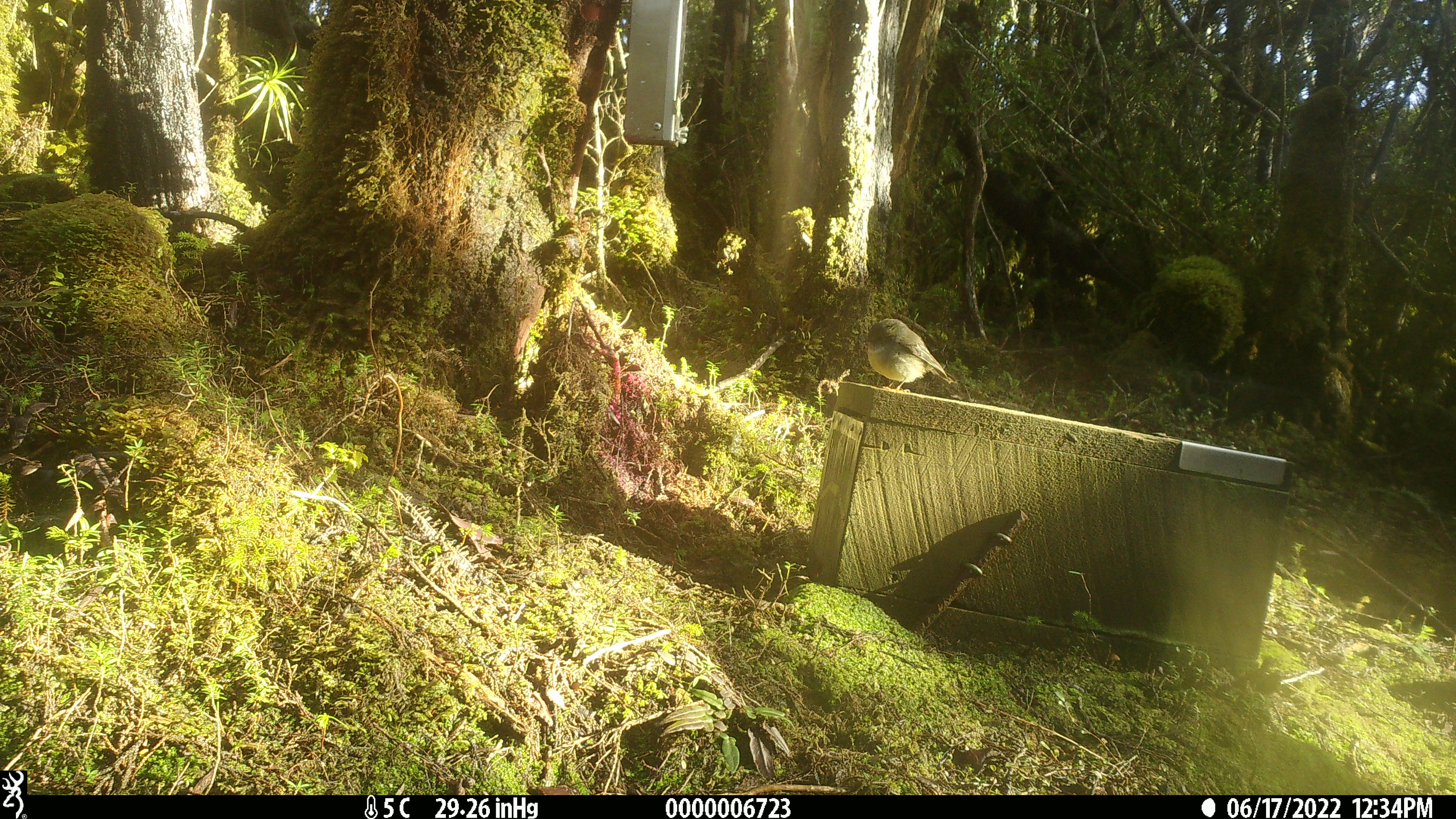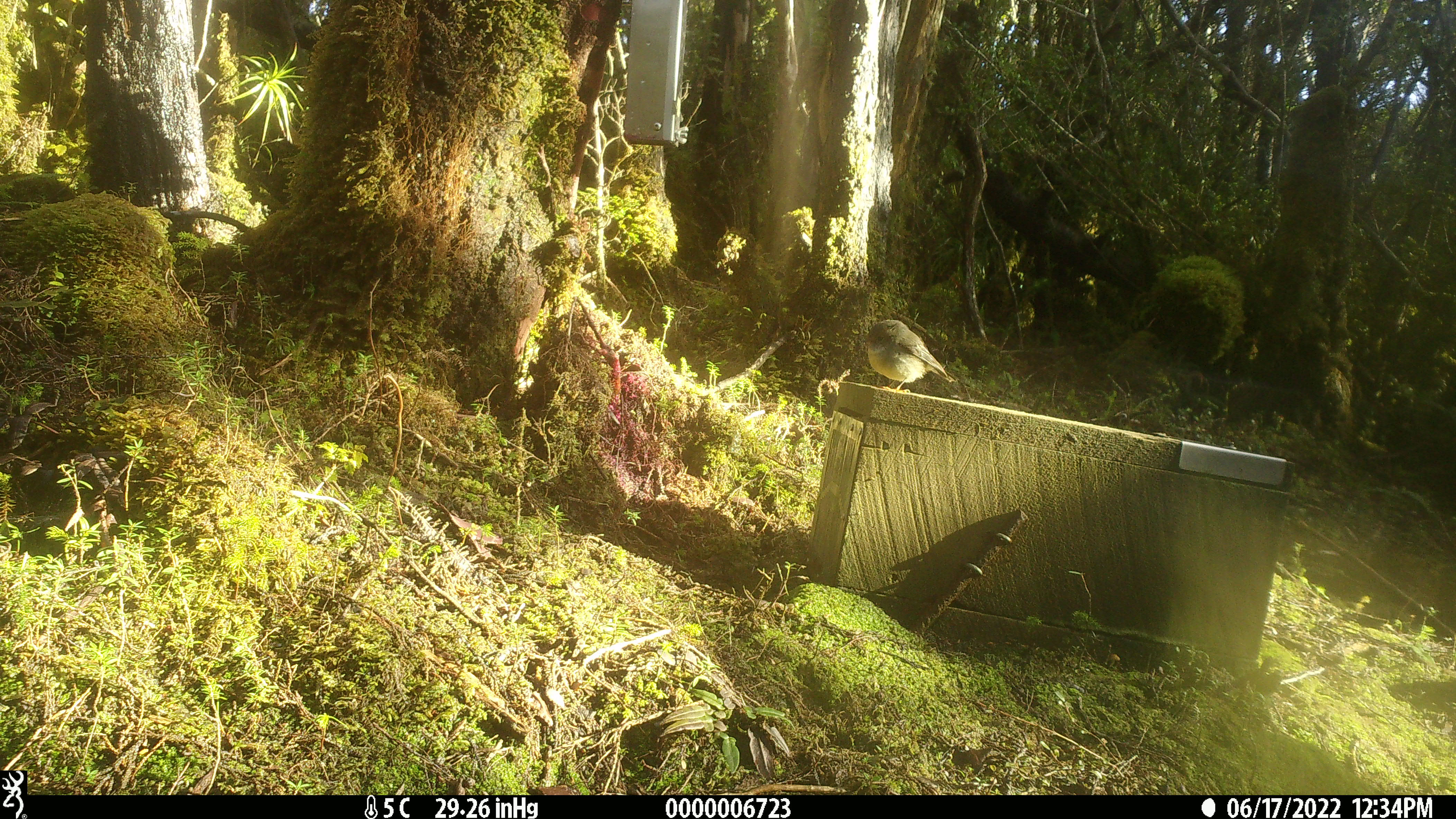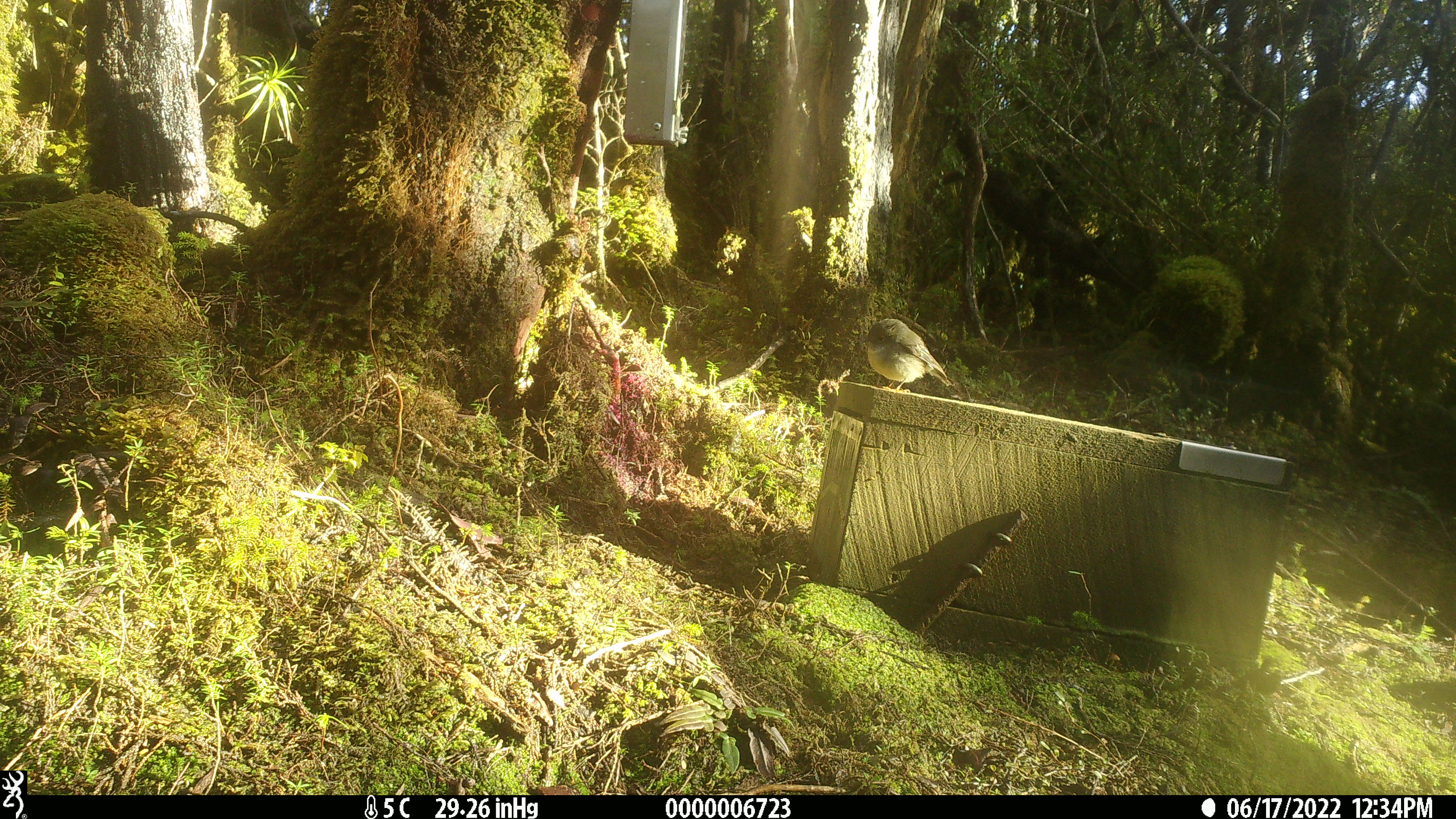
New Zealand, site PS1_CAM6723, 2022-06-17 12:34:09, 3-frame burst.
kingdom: Animalia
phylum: Chordata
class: Aves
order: Passeriformes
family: Petroicidae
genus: Petroica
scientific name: Petroica macrocephala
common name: tomtit